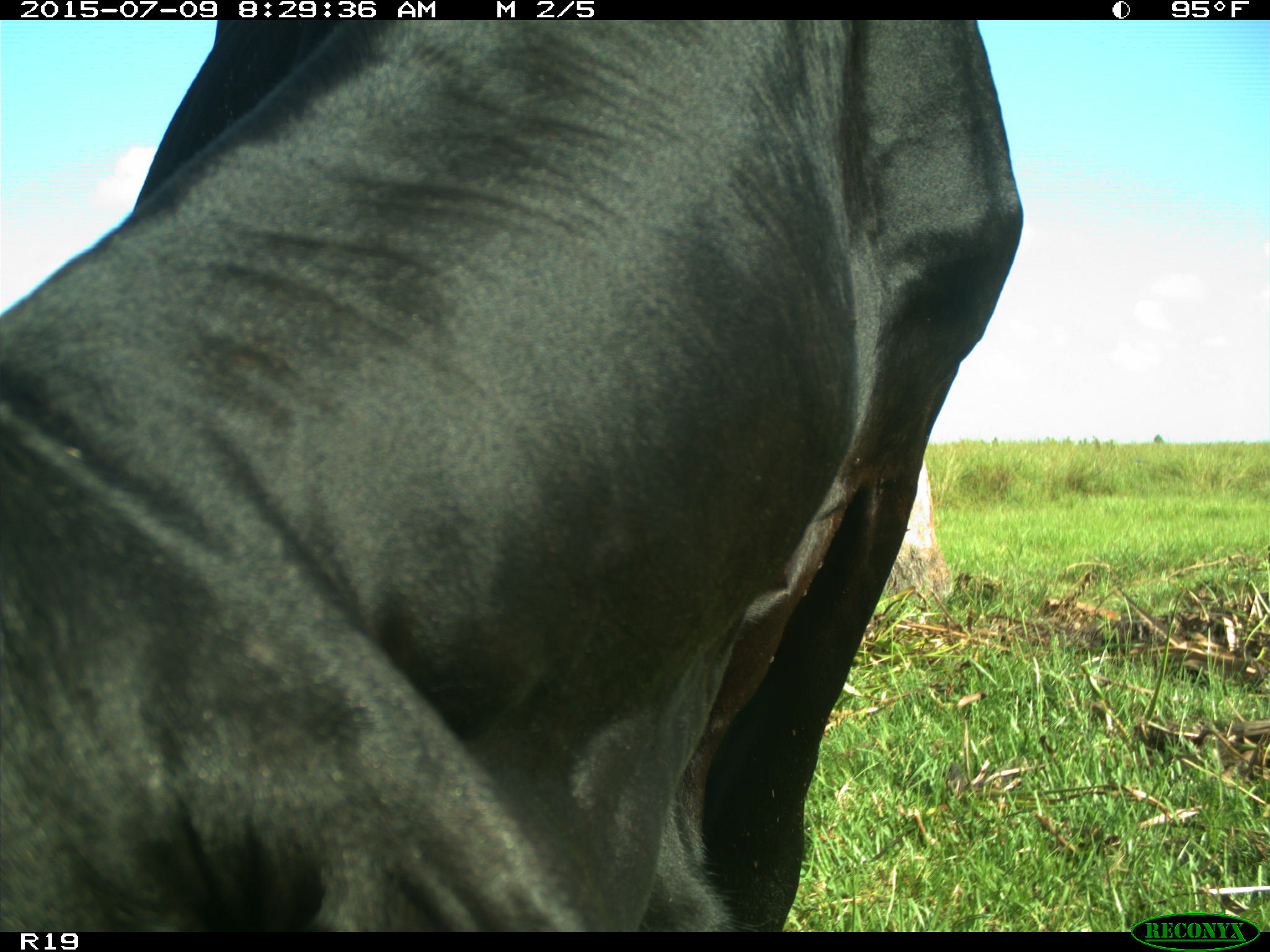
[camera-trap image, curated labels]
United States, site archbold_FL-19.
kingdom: Animalia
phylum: Chordata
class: Mammalia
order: Artiodactyla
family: Bovidae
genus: Bos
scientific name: Bos taurus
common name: domestic cow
Bos taurus (domestic cow).